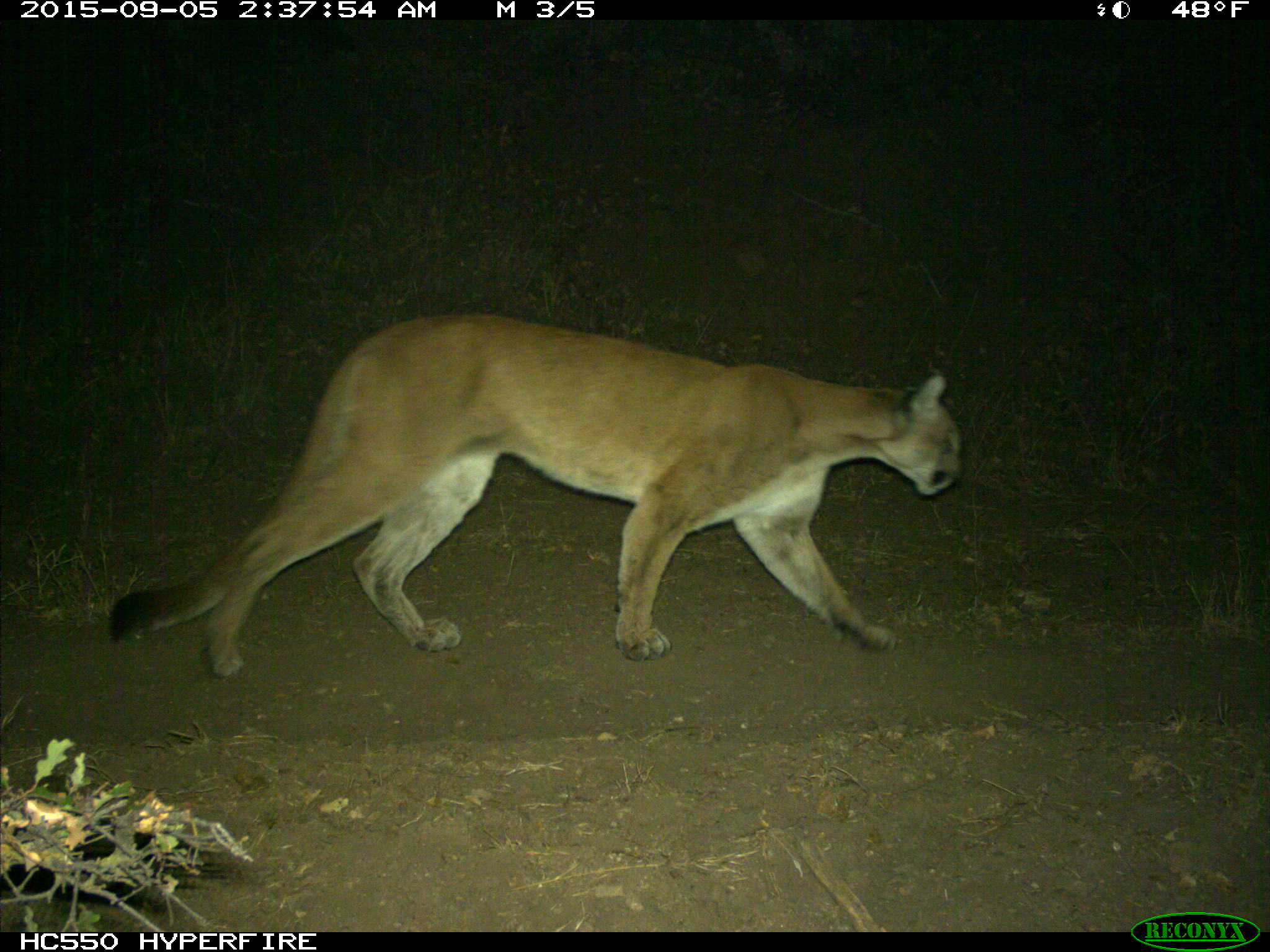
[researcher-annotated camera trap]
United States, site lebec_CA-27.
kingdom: Animalia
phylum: Chordata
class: Mammalia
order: Carnivora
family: Felidae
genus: Puma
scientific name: Puma concolor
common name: mountain lion